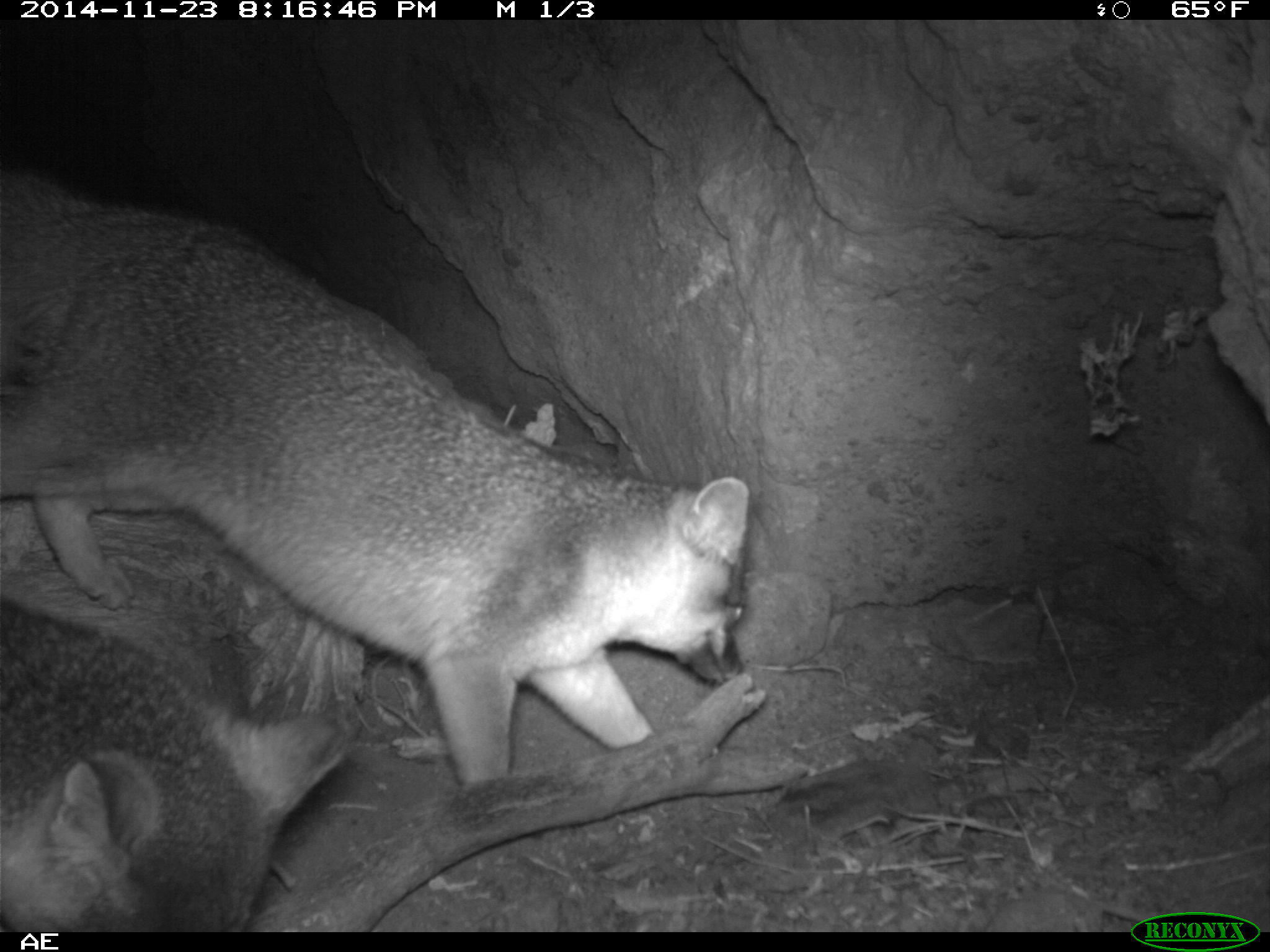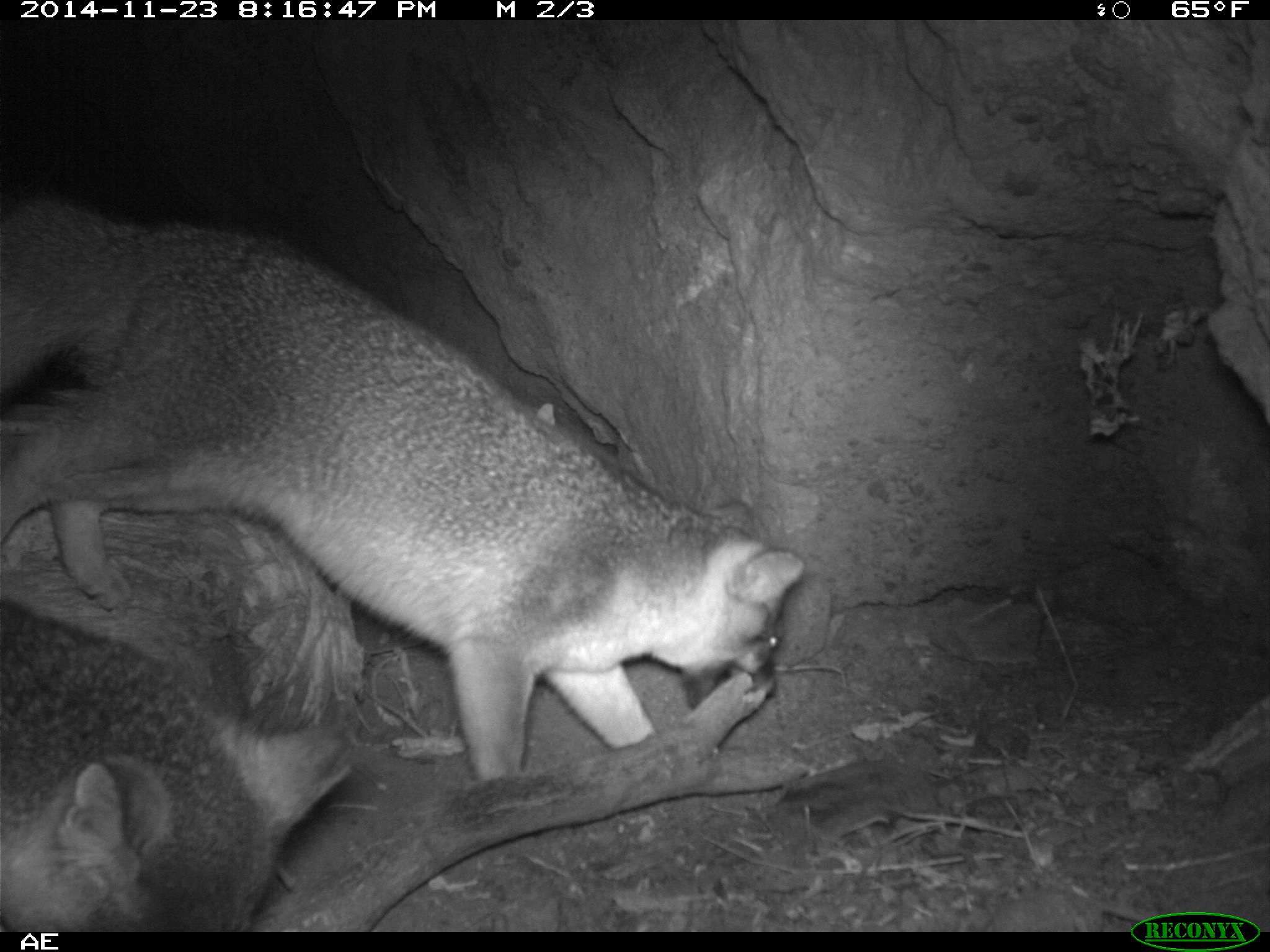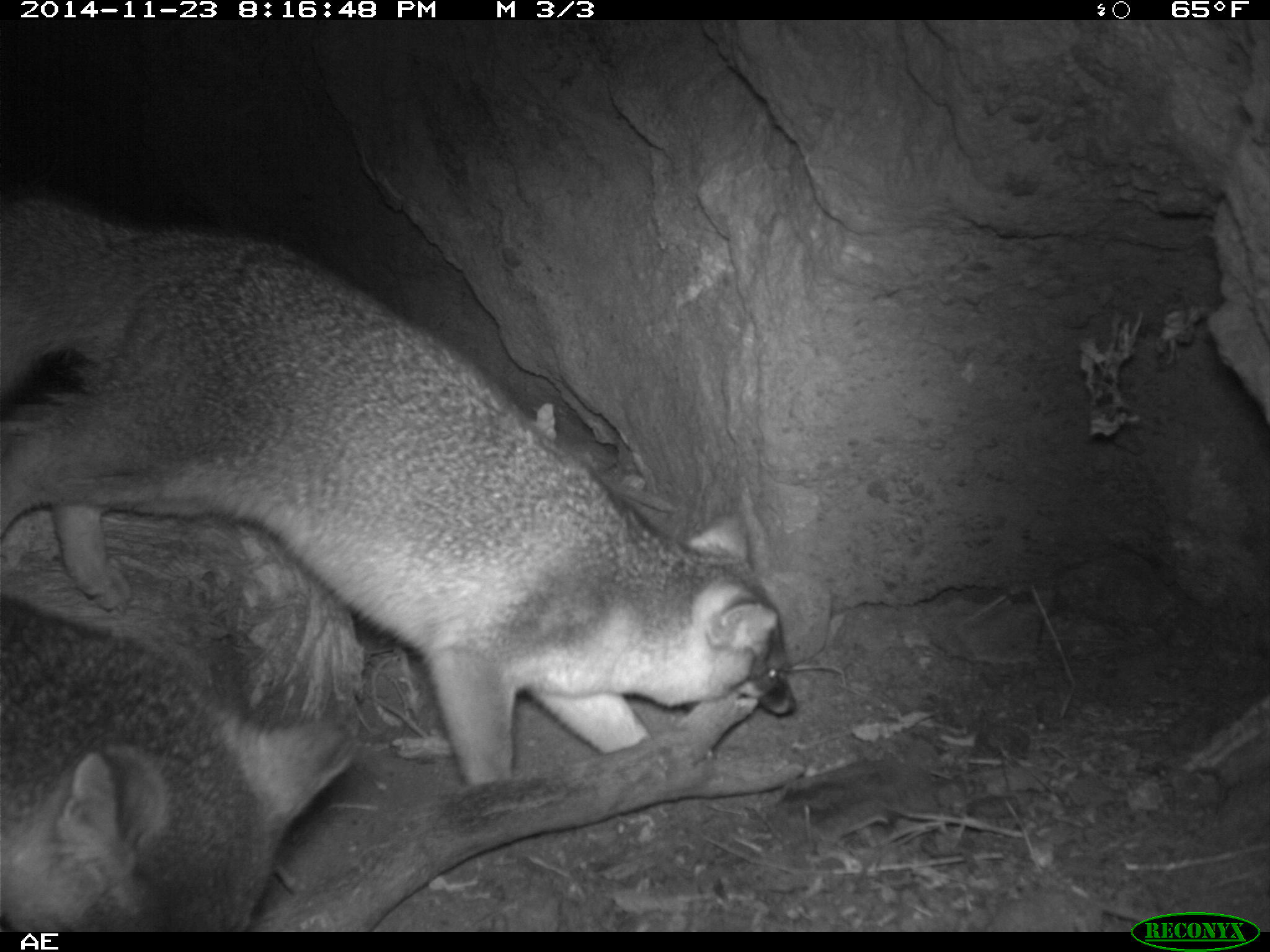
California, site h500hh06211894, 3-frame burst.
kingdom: Animalia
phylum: Chordata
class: Mammalia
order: Carnivora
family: Canidae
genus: Urocyon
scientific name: Urocyon littoralis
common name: island fox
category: fox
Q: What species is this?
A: Fox (island fox) (Urocyon littoralis).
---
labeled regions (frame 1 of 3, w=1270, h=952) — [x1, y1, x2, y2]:
fox: [0, 169, 751, 785]; [0, 596, 359, 929]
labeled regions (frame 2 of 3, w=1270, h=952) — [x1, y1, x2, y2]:
fox: [0, 187, 804, 782]; [0, 597, 357, 932]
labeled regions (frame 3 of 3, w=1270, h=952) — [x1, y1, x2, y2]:
fox: [0, 197, 797, 787]